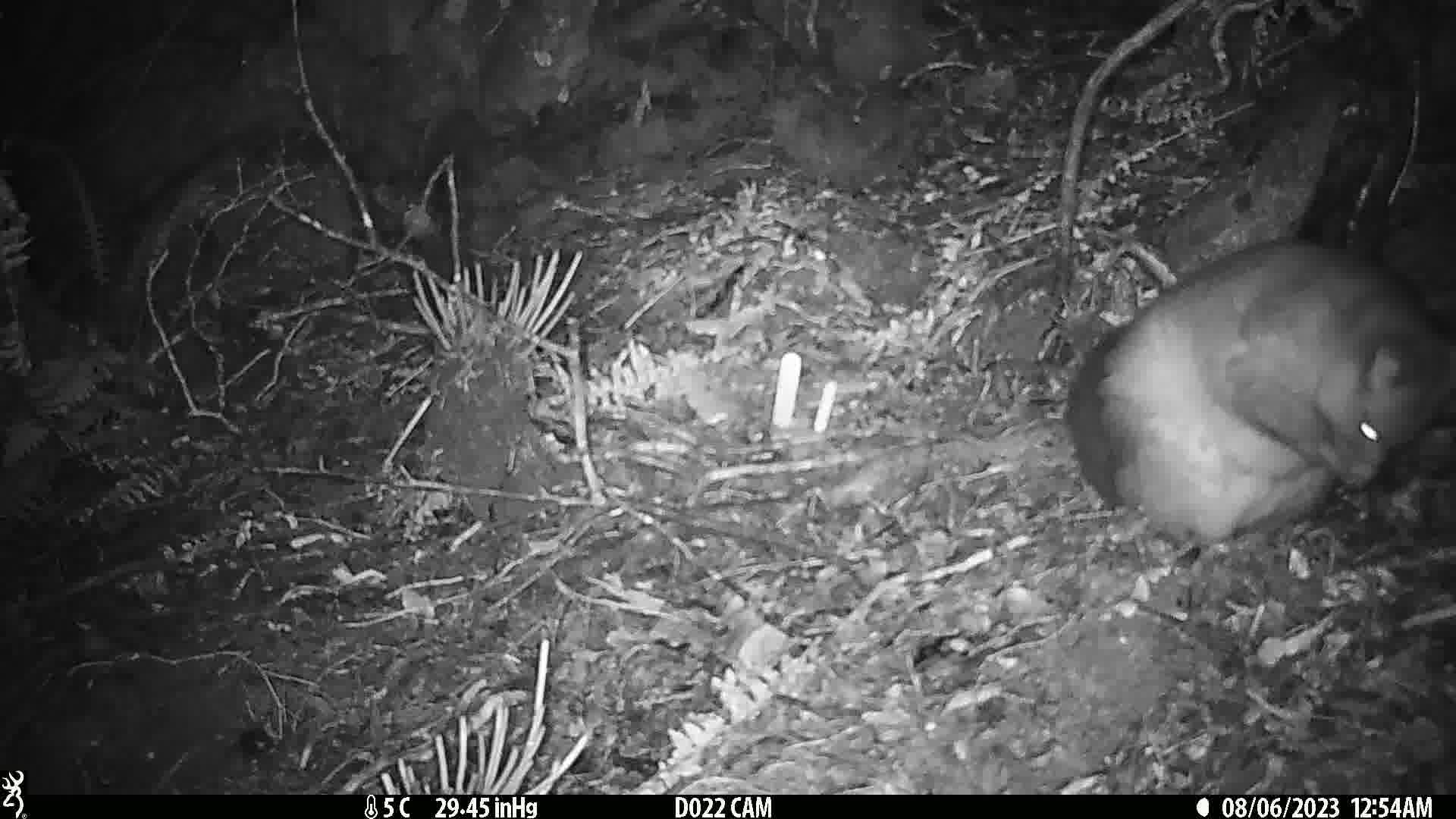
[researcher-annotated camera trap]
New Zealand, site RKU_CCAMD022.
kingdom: Animalia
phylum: Chordata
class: Mammalia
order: Diprotodontia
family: Phalangeridae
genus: Trichosurus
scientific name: Trichosurus vulpecula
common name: common brushtail possum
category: possum